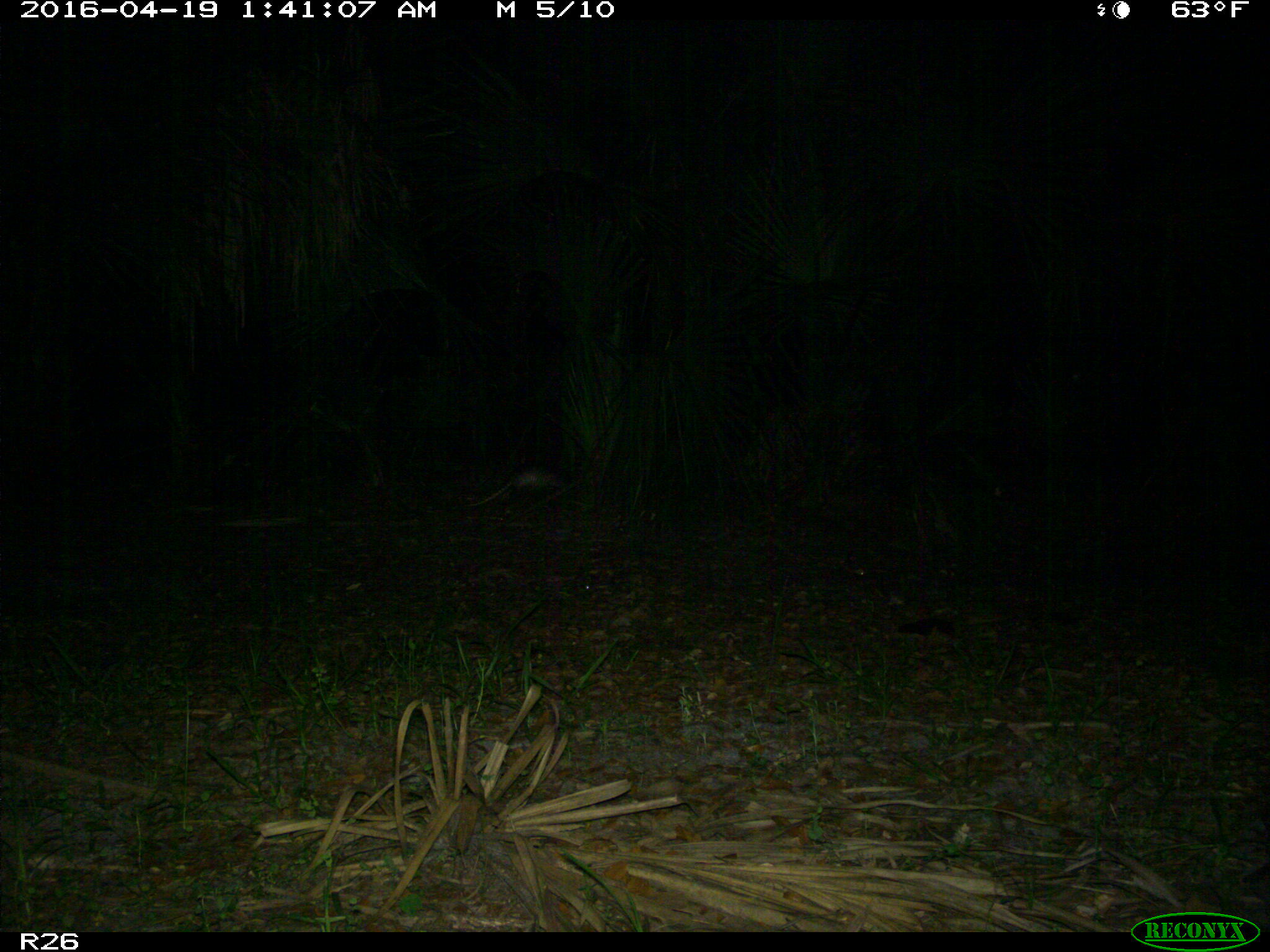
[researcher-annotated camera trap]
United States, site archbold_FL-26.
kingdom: Animalia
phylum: Chordata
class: Mammalia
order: Cingulata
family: Dasypodidae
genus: Dasypus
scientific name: Dasypus novemcinctus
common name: nine-banded armadillo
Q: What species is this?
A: Dasypus novemcinctus (nine-banded armadillo).